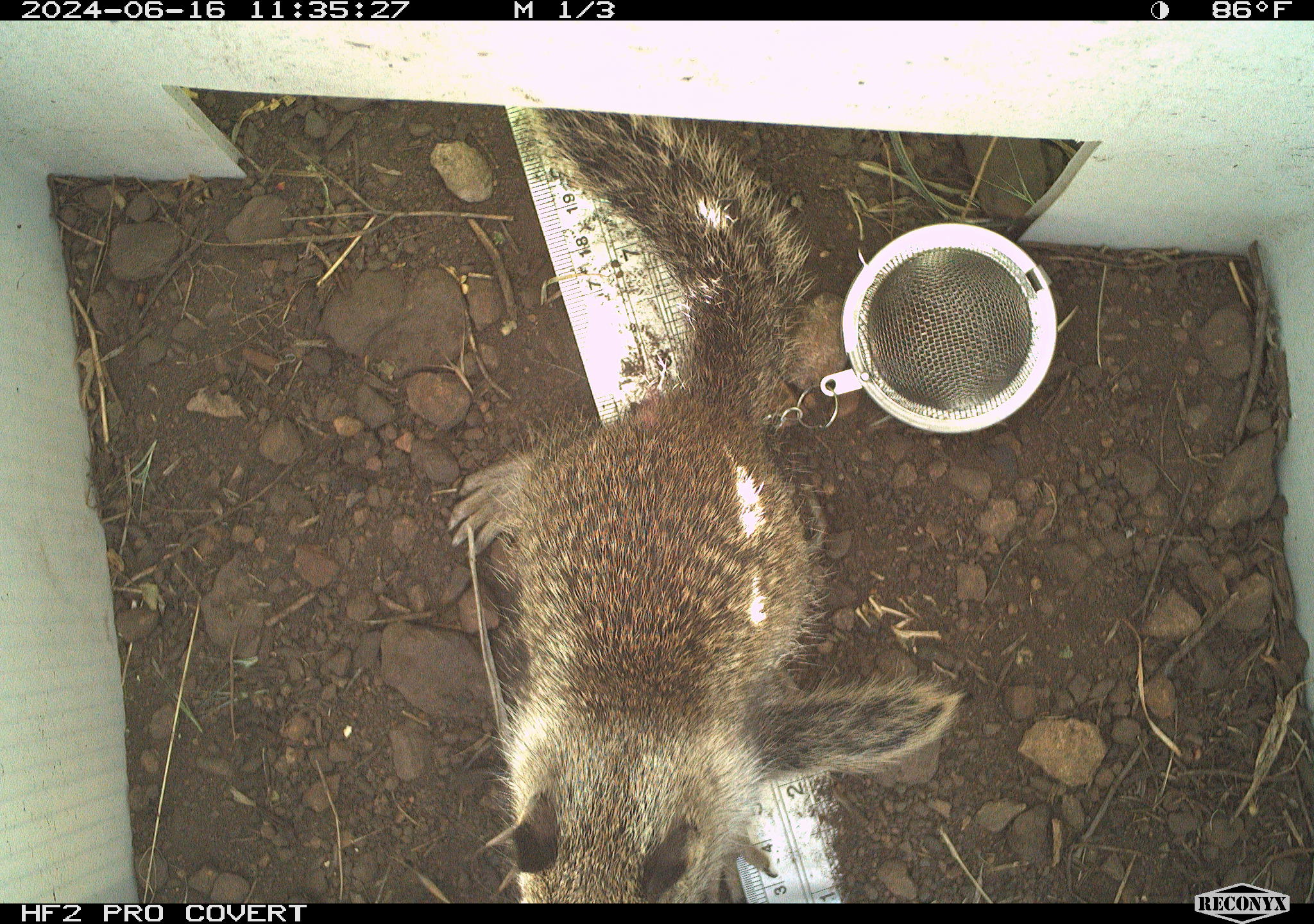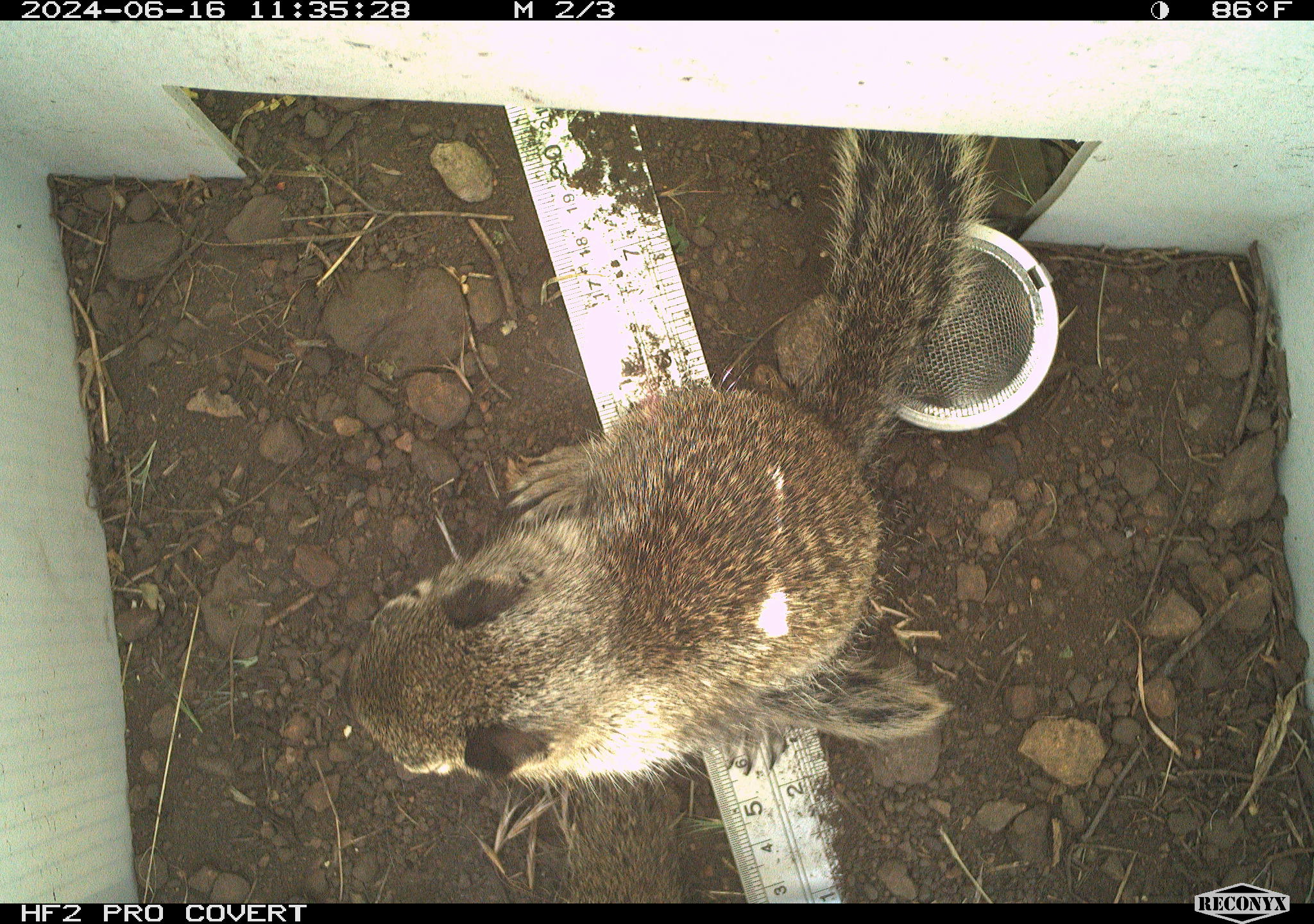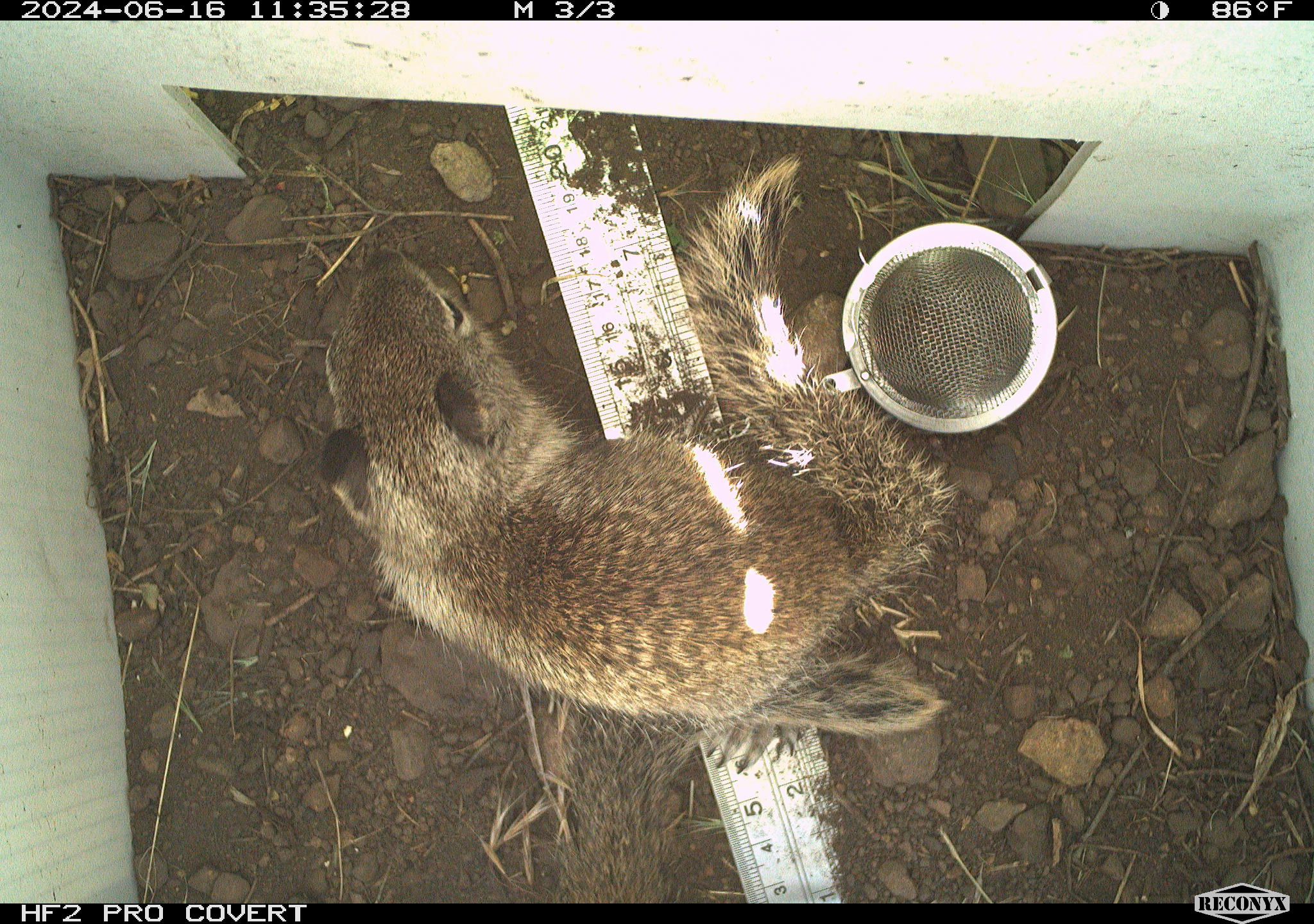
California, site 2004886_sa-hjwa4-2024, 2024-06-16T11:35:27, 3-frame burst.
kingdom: Animalia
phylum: Chordata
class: Mammalia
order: Rodentia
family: Sciuridae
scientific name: Sciuridae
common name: squirrels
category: sciuridae family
Sciuridae family (squirrels) (Sciuridae).